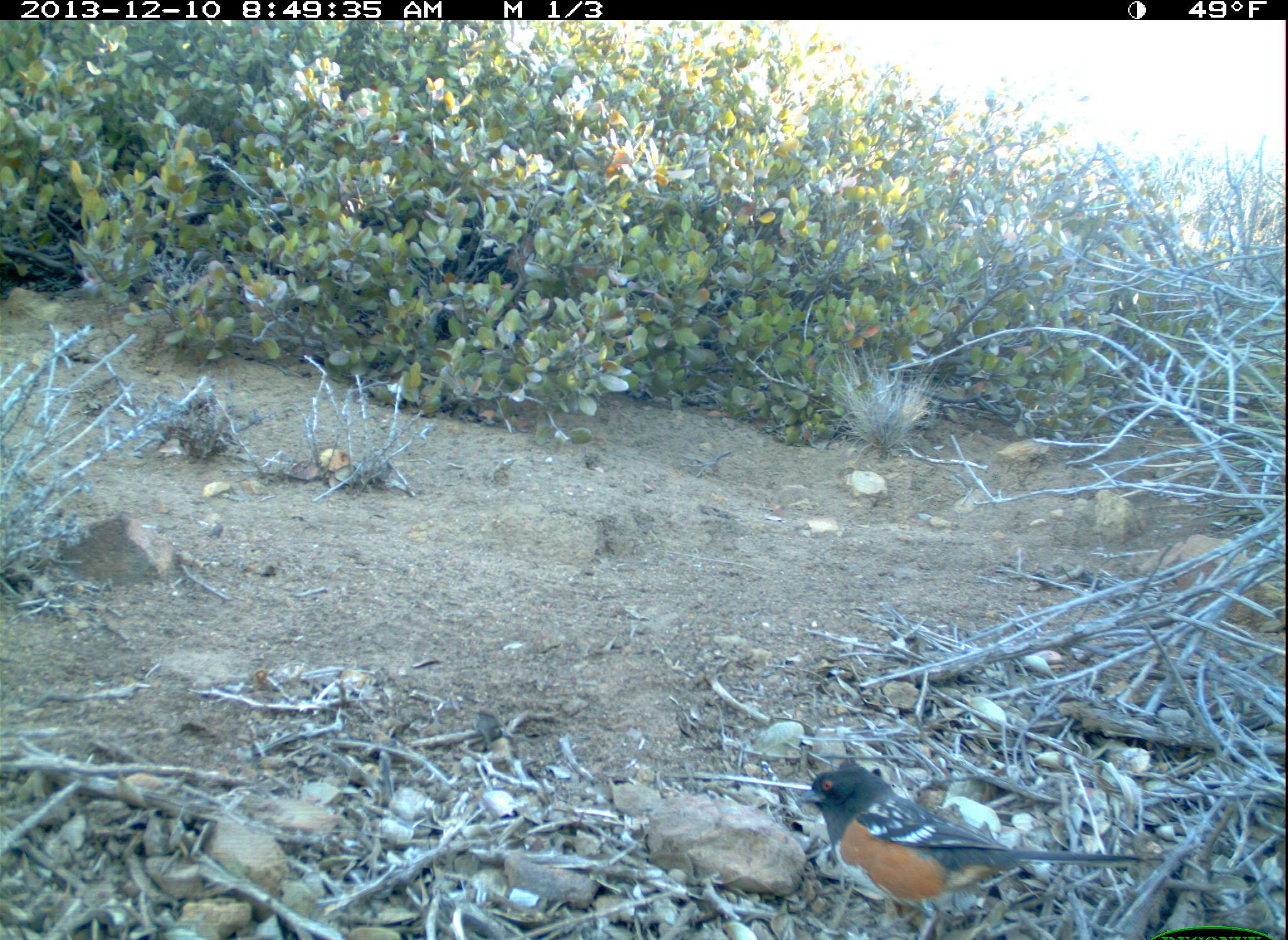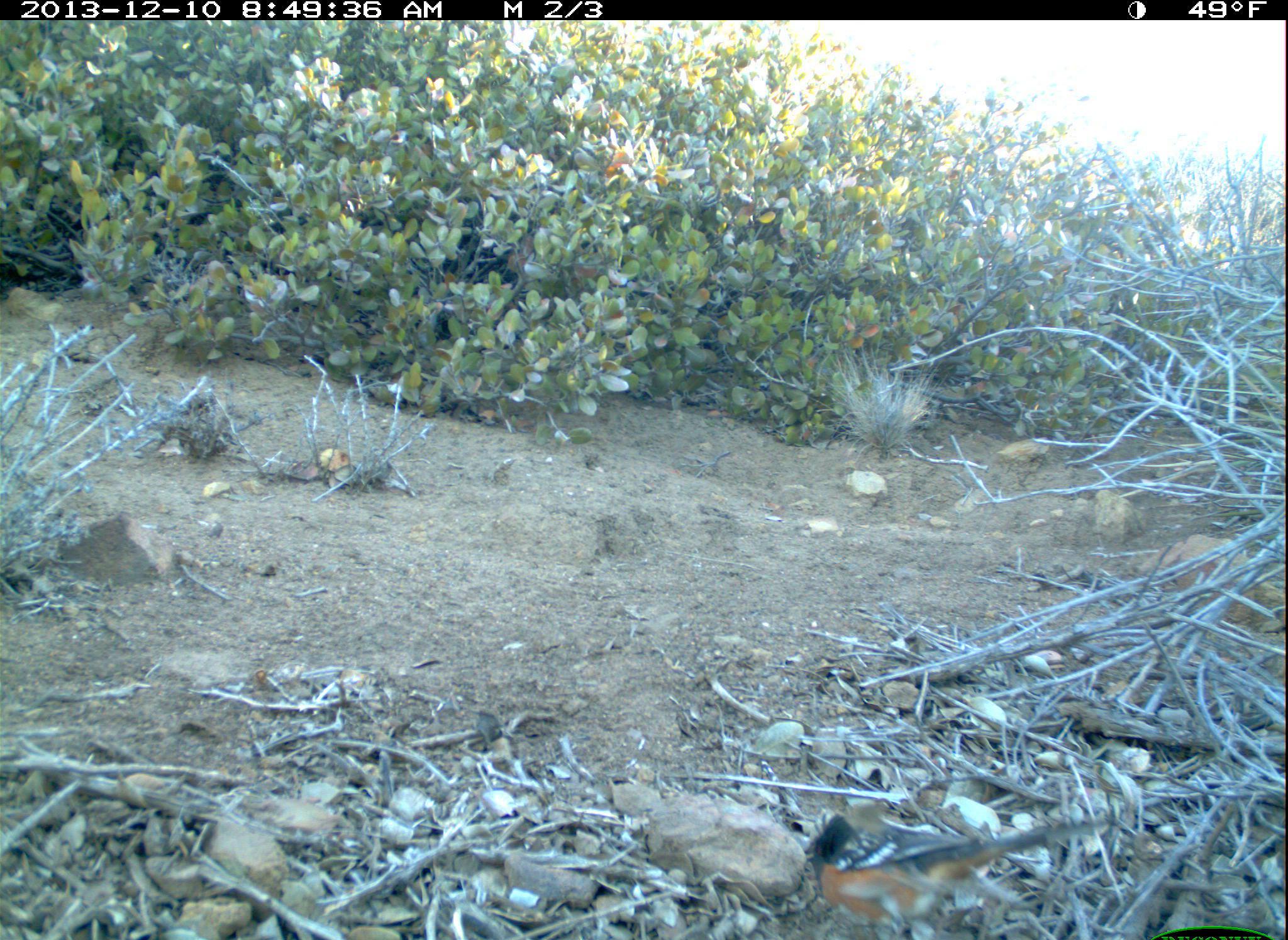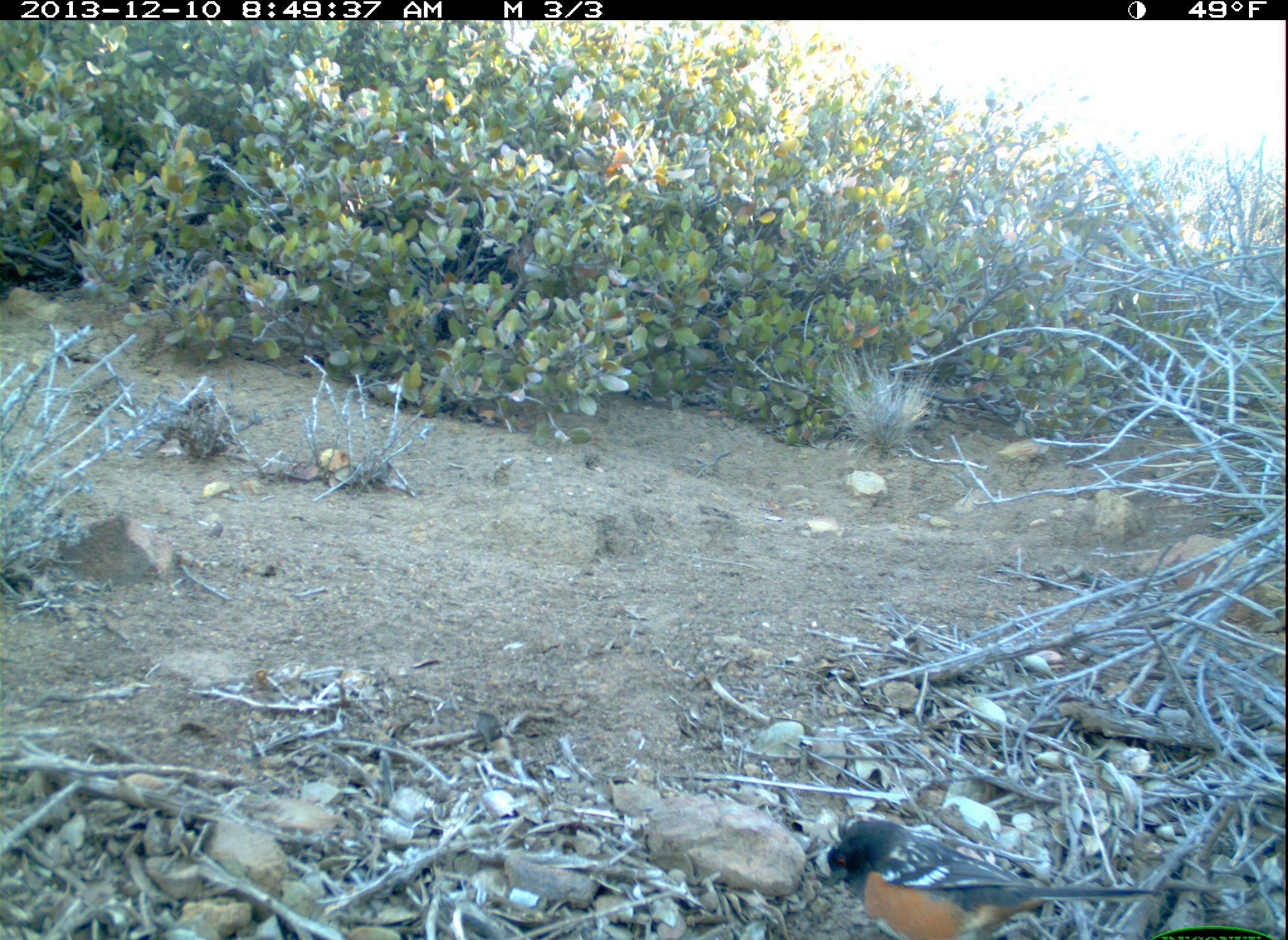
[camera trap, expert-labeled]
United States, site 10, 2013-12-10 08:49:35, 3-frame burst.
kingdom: Animalia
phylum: Chordata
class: Aves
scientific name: Aves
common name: bird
Bird (Aves).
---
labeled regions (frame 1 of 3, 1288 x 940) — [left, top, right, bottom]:
bird: [794, 761, 1167, 940]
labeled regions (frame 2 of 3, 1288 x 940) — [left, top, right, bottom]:
bird: [803, 813, 1116, 939]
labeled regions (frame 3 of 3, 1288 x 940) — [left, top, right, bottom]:
bird: [826, 818, 1162, 940]